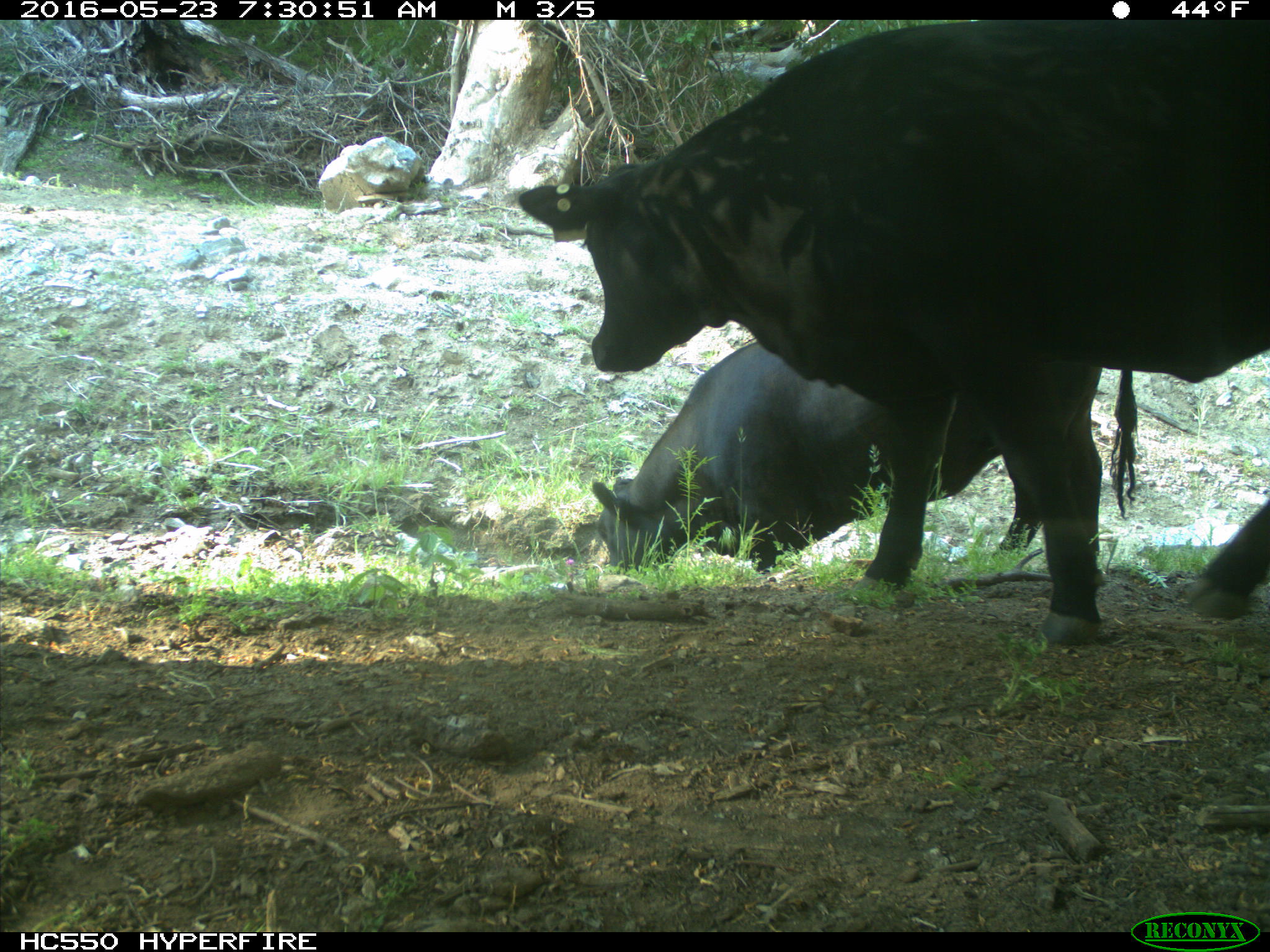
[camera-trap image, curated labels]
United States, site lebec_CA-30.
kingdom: Animalia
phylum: Chordata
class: Mammalia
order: Artiodactyla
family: Bovidae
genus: Bos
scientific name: Bos taurus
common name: domestic cow